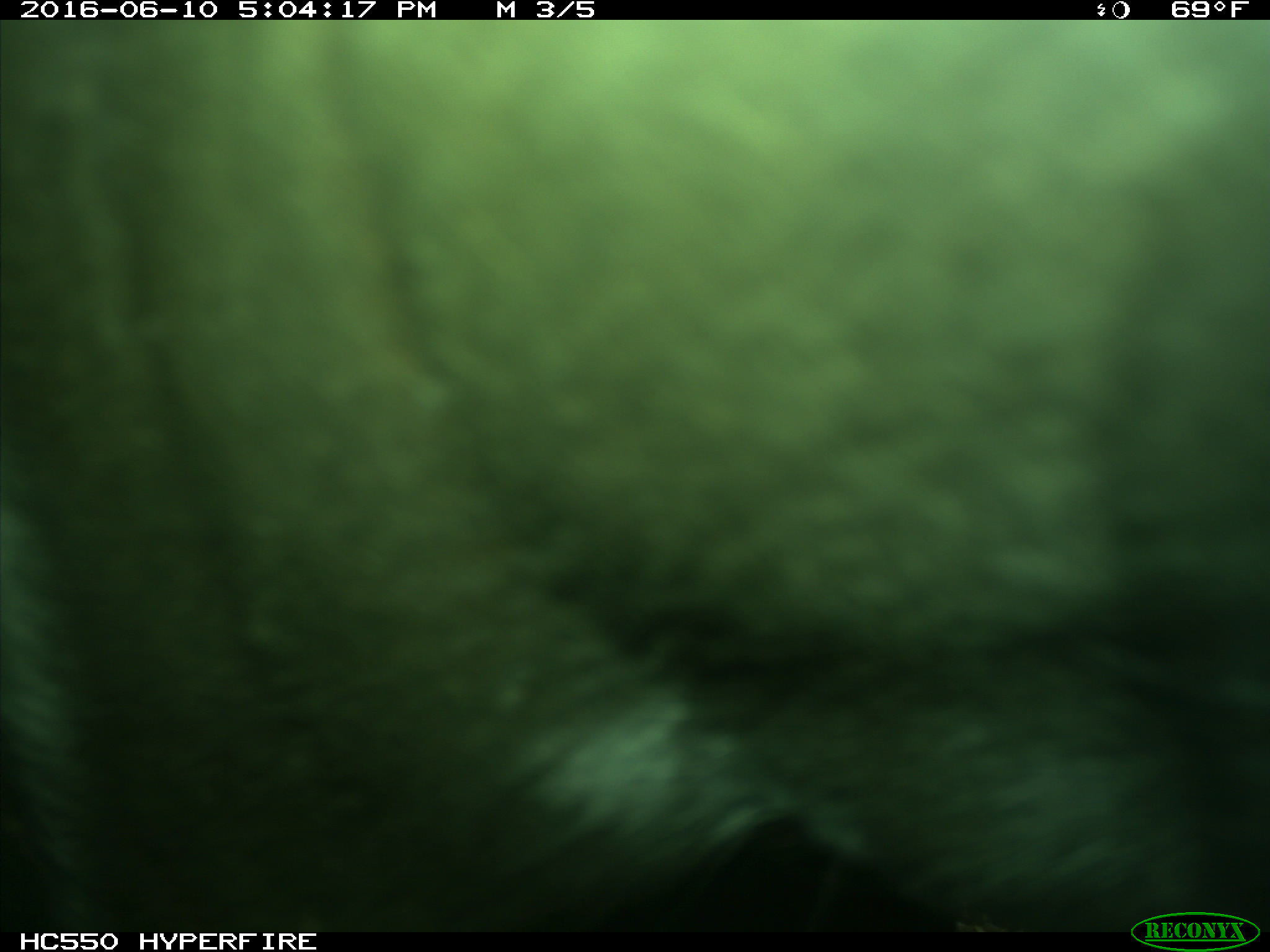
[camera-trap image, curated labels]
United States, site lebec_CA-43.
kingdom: Animalia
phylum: Chordata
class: Mammalia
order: Artiodactyla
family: Bovidae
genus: Bos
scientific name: Bos taurus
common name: domestic cow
Bos taurus (domestic cow).